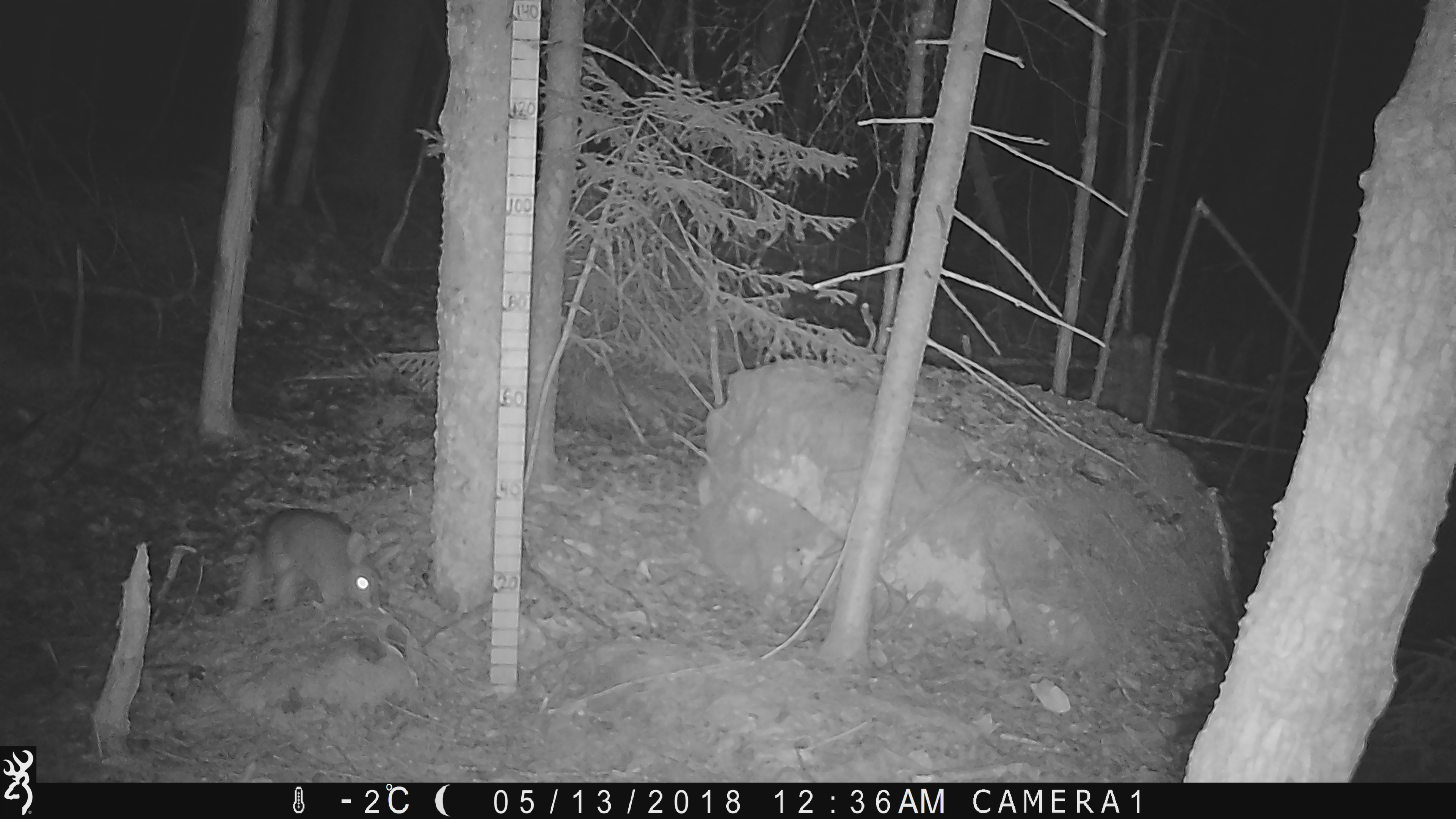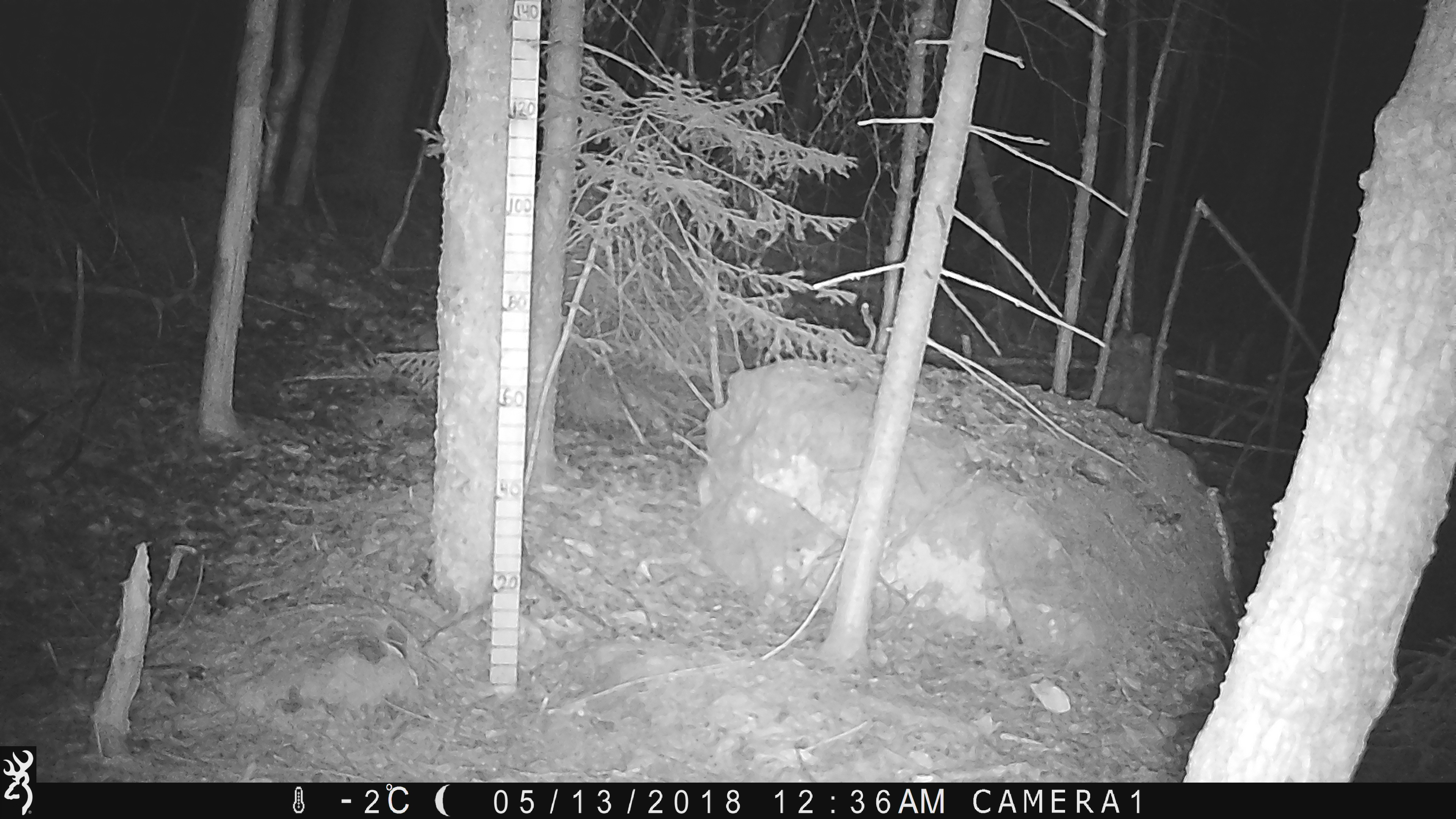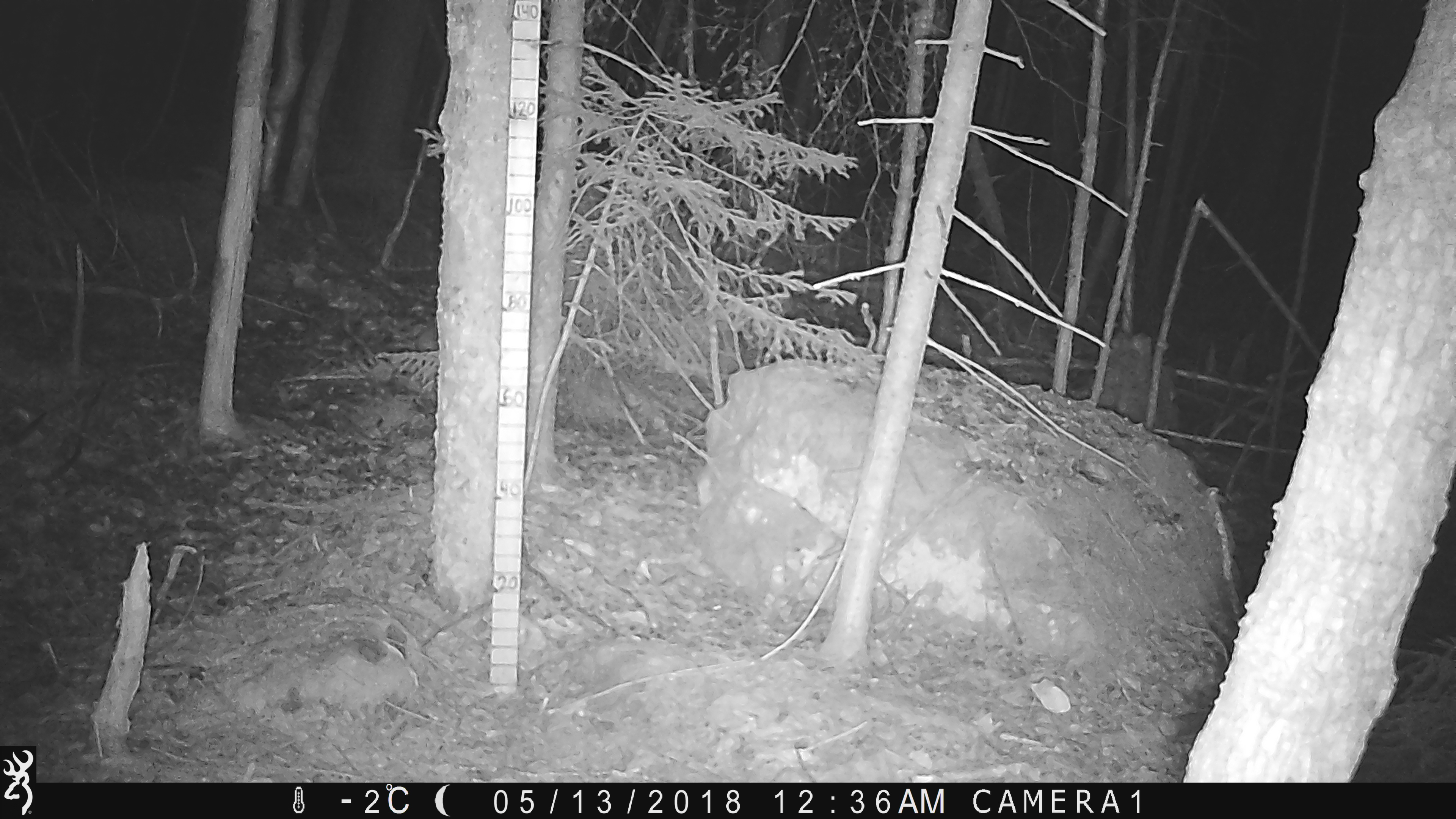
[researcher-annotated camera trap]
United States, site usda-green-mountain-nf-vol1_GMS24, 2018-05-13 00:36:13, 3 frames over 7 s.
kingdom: Animalia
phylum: Chordata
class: Mammalia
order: Lagomorpha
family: Leporidae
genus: Lepus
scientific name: Lepus americanus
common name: snowshoe hare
Snowshoe hare (Lepus americanus).